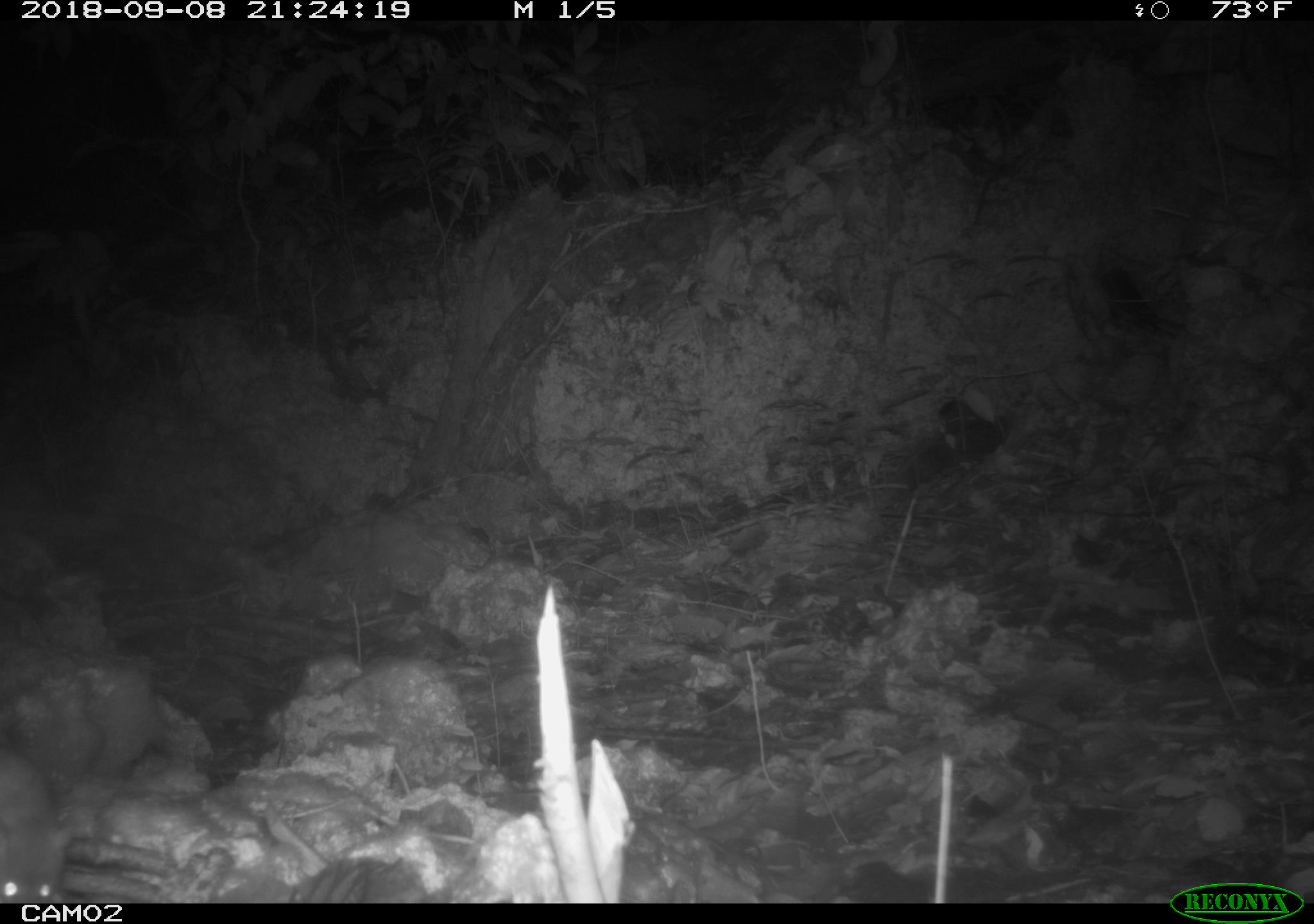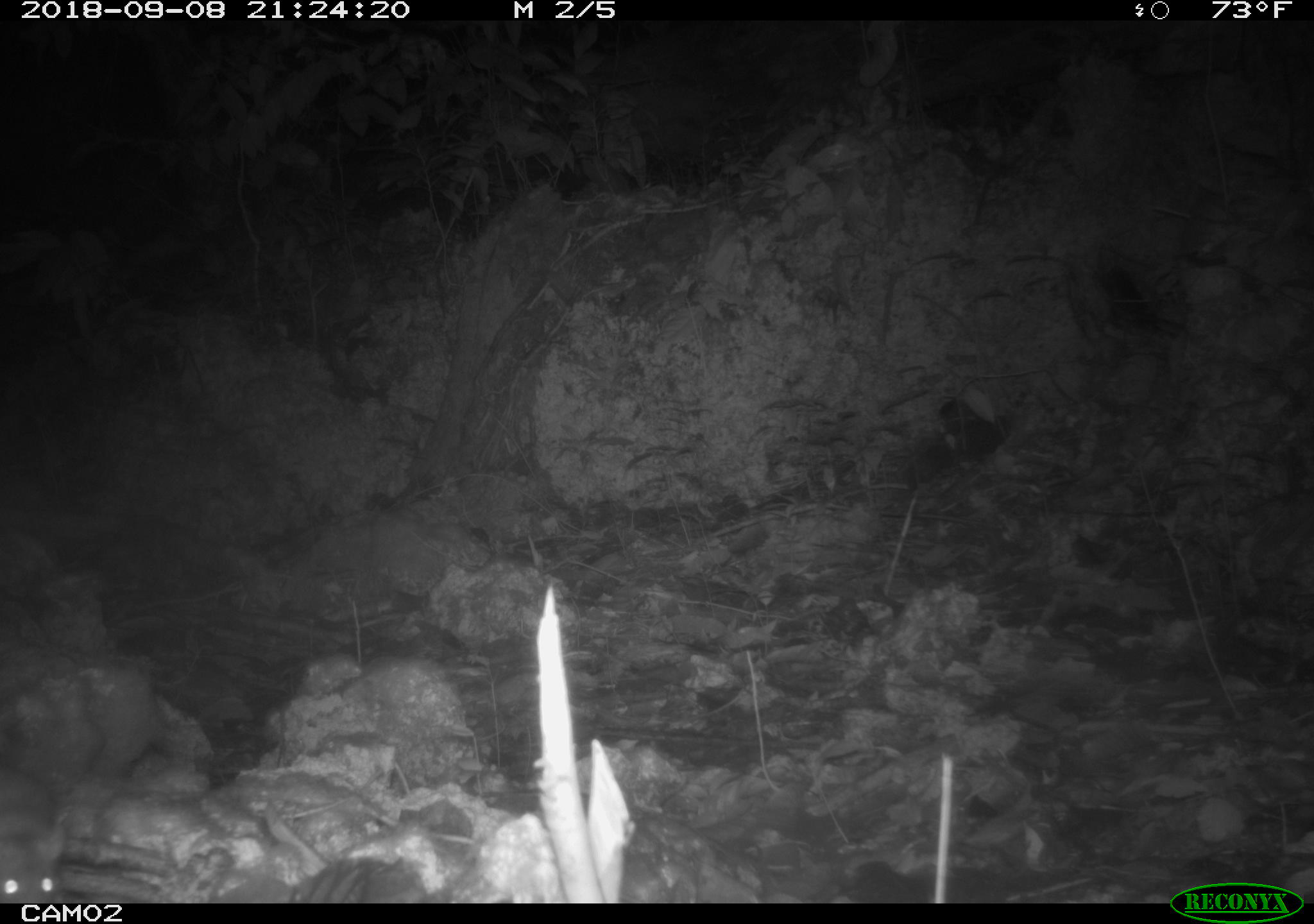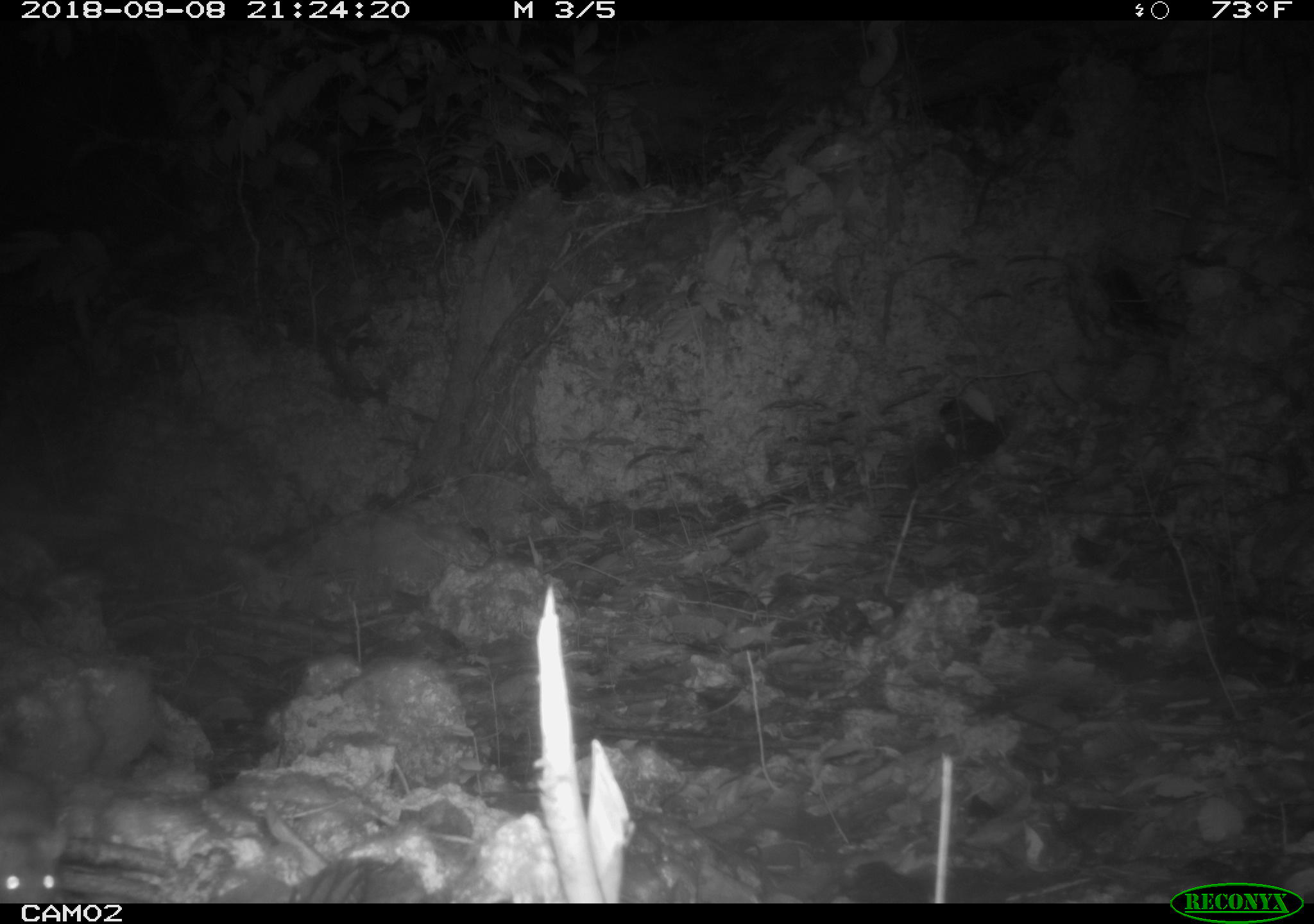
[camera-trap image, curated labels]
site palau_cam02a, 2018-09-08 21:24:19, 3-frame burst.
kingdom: Animalia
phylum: Chordata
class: Mammalia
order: Rodentia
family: Muridae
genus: Rattus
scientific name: Rattus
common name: rat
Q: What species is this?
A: Rat (Rattus).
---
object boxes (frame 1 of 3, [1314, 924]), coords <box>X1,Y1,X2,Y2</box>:
rat: <box>0,732,71,903</box>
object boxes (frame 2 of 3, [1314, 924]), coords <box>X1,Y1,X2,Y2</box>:
rat: <box>0,762,67,902</box>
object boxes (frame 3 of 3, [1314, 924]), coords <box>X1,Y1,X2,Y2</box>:
rat: <box>0,764,65,898</box>